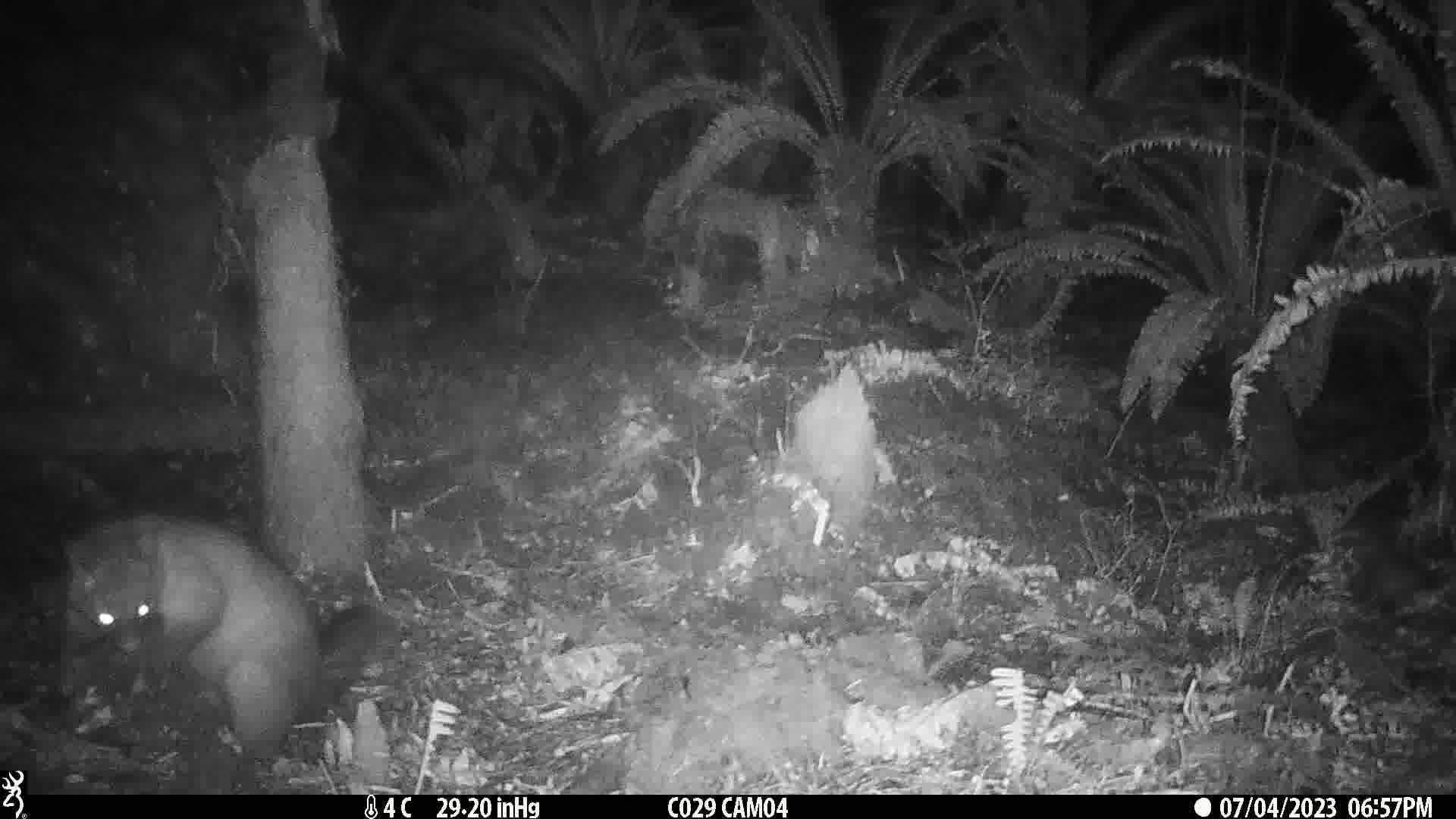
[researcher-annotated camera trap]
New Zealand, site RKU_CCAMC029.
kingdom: Animalia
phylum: Chordata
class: Mammalia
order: Diprotodontia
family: Phalangeridae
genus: Trichosurus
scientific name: Trichosurus vulpecula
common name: common brushtail possum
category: possum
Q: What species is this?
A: Possum (common brushtail possum) (Trichosurus vulpecula).